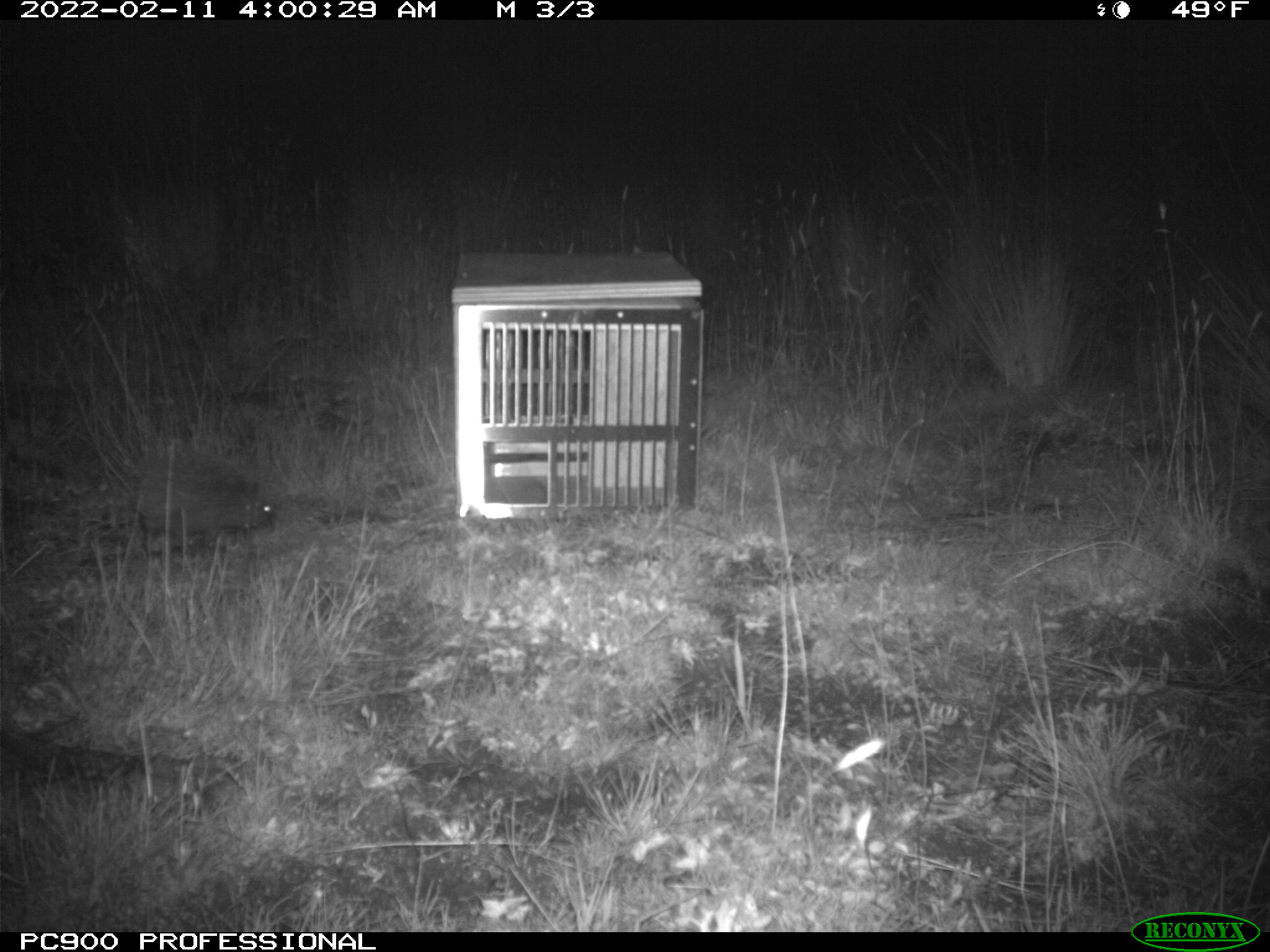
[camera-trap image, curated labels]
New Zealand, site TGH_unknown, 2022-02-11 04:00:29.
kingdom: Animalia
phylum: Chordata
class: Mammalia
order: Eulipotyphla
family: Erinaceidae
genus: Erinaceus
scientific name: Erinaceus europaeus europaeus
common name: european hedgehog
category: hedgehog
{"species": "hedgehog (european hedgehog) (Erinaceus europaeus europaeus)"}